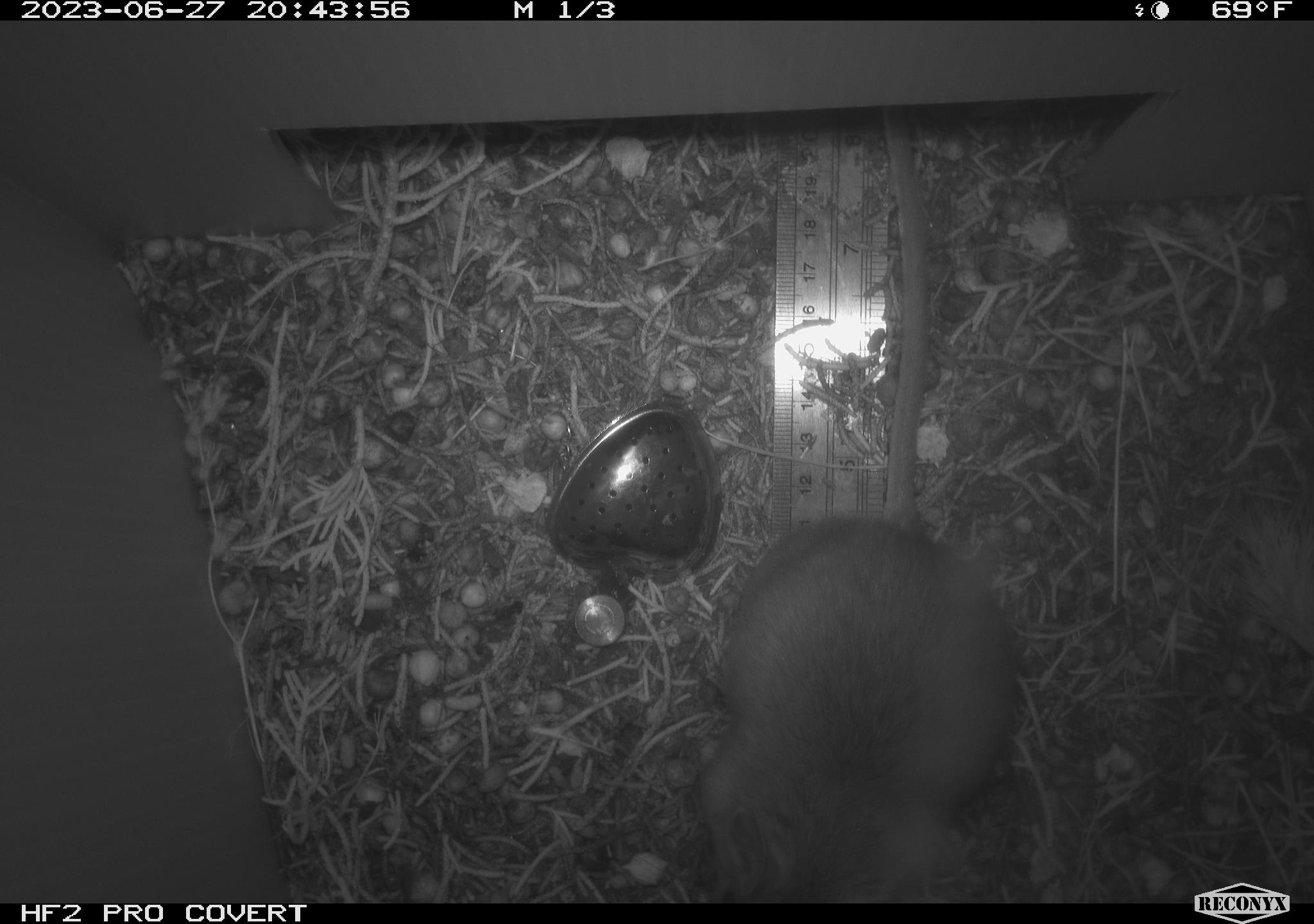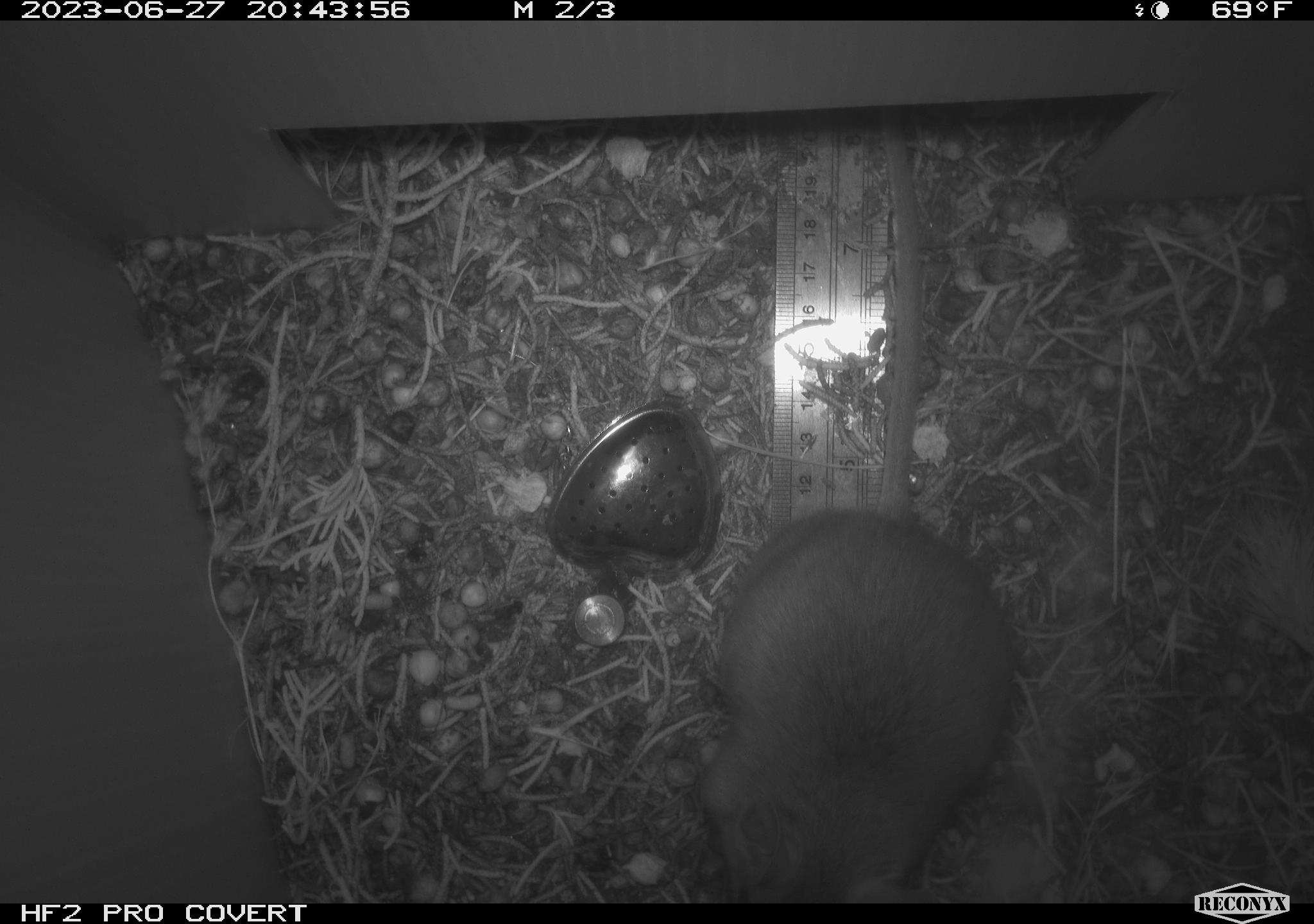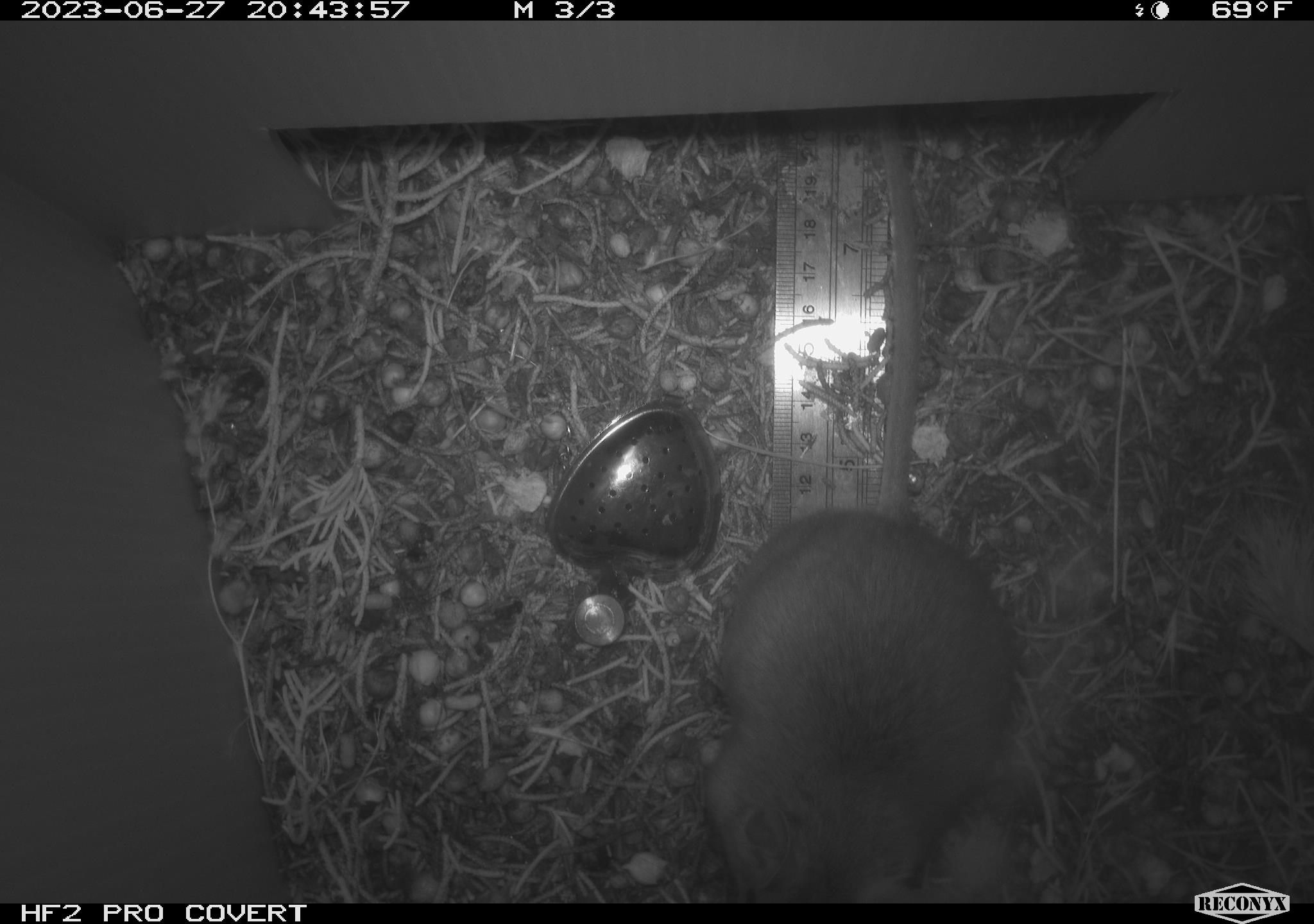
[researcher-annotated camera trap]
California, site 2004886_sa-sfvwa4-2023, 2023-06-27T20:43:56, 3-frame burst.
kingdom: Animalia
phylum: Chordata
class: Mammalia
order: Rodentia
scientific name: Rodentia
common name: rodent